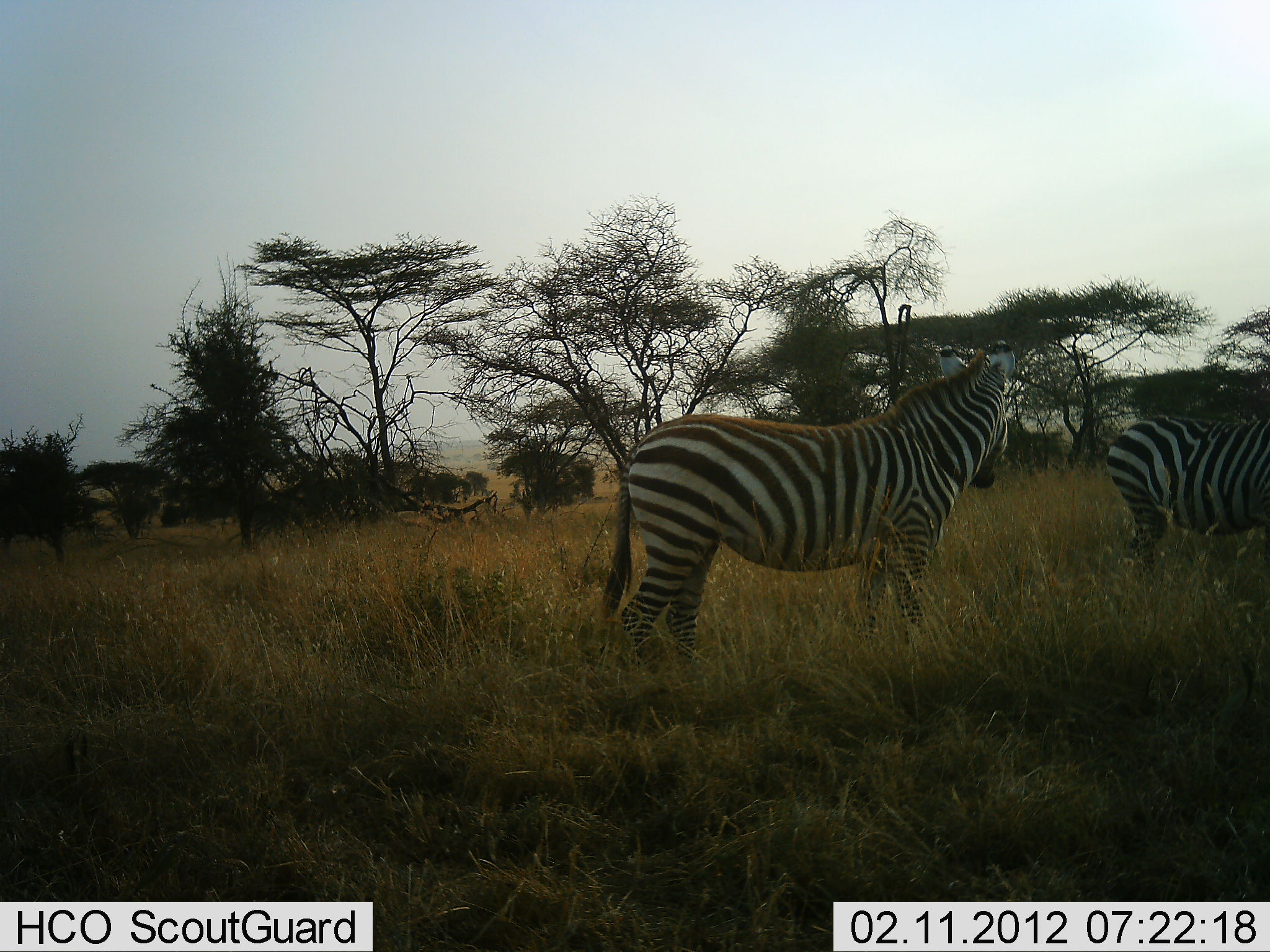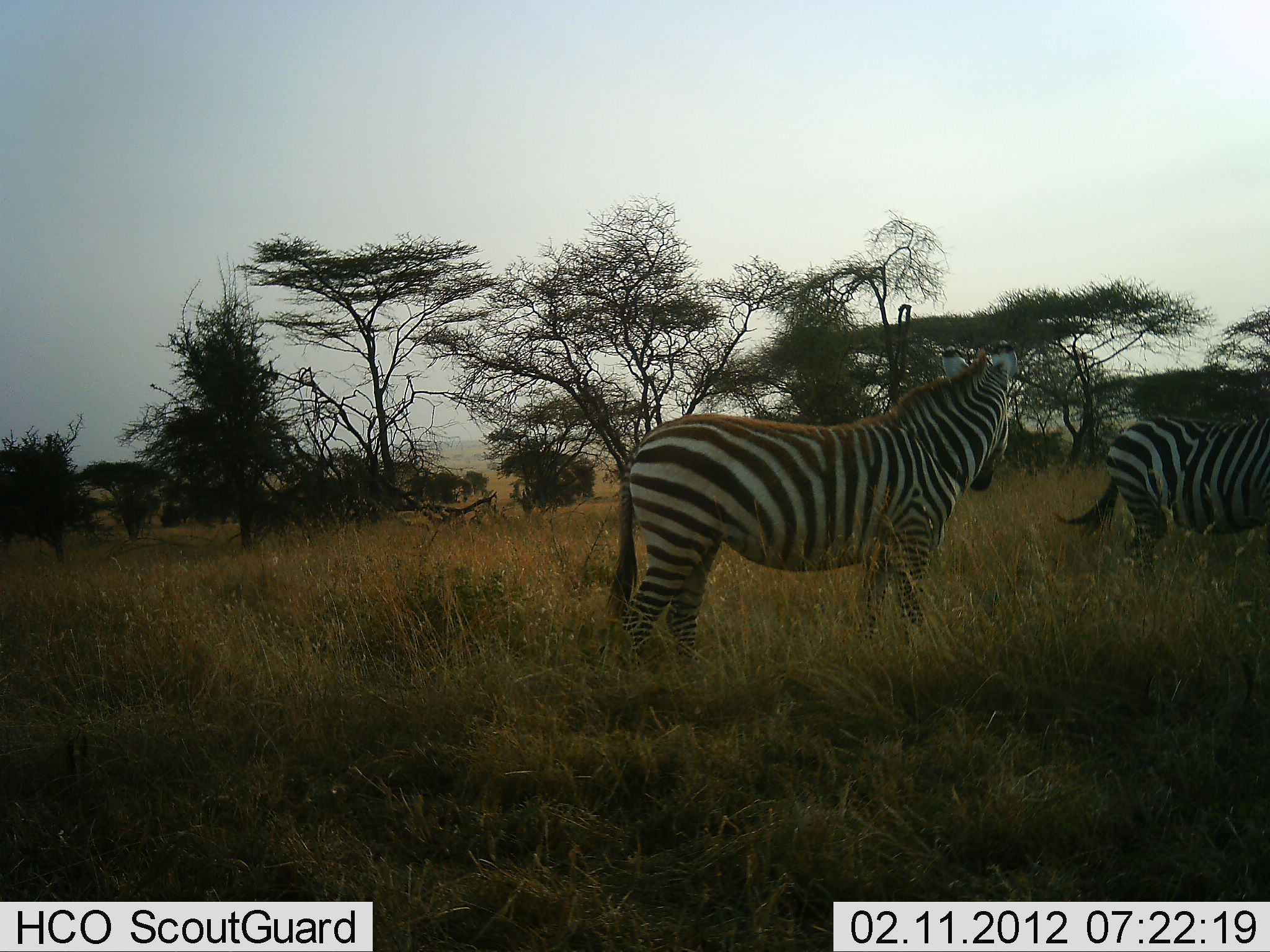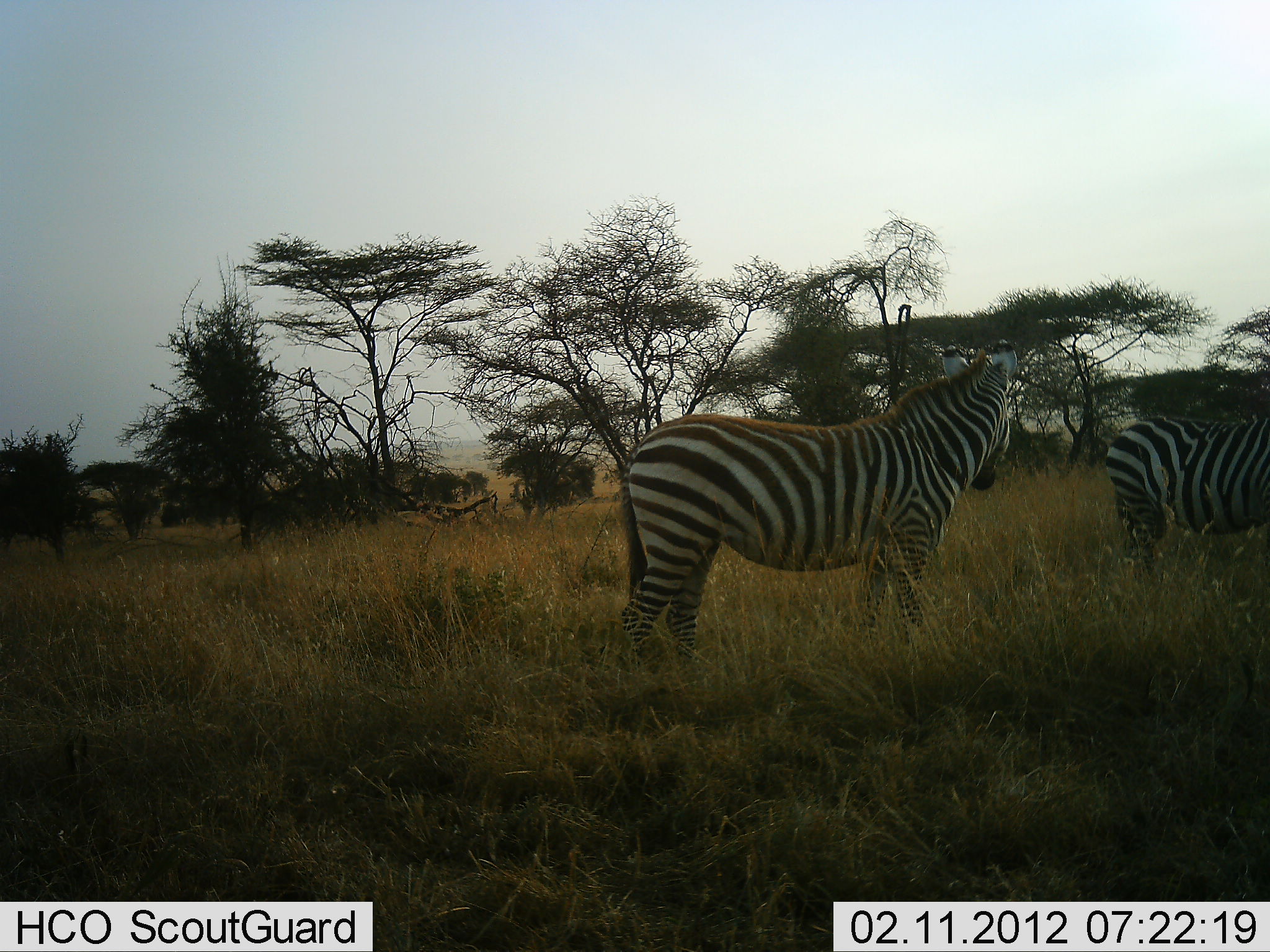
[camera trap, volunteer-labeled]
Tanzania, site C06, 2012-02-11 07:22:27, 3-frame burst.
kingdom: Animalia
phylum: Chordata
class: Mammalia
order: Perissodactyla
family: Equidae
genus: Equus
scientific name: Equus quagga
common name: plains zebra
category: zebra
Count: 2.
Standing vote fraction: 100%.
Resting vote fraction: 6%.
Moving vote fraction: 6%.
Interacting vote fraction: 0%.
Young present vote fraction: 6%.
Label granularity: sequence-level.